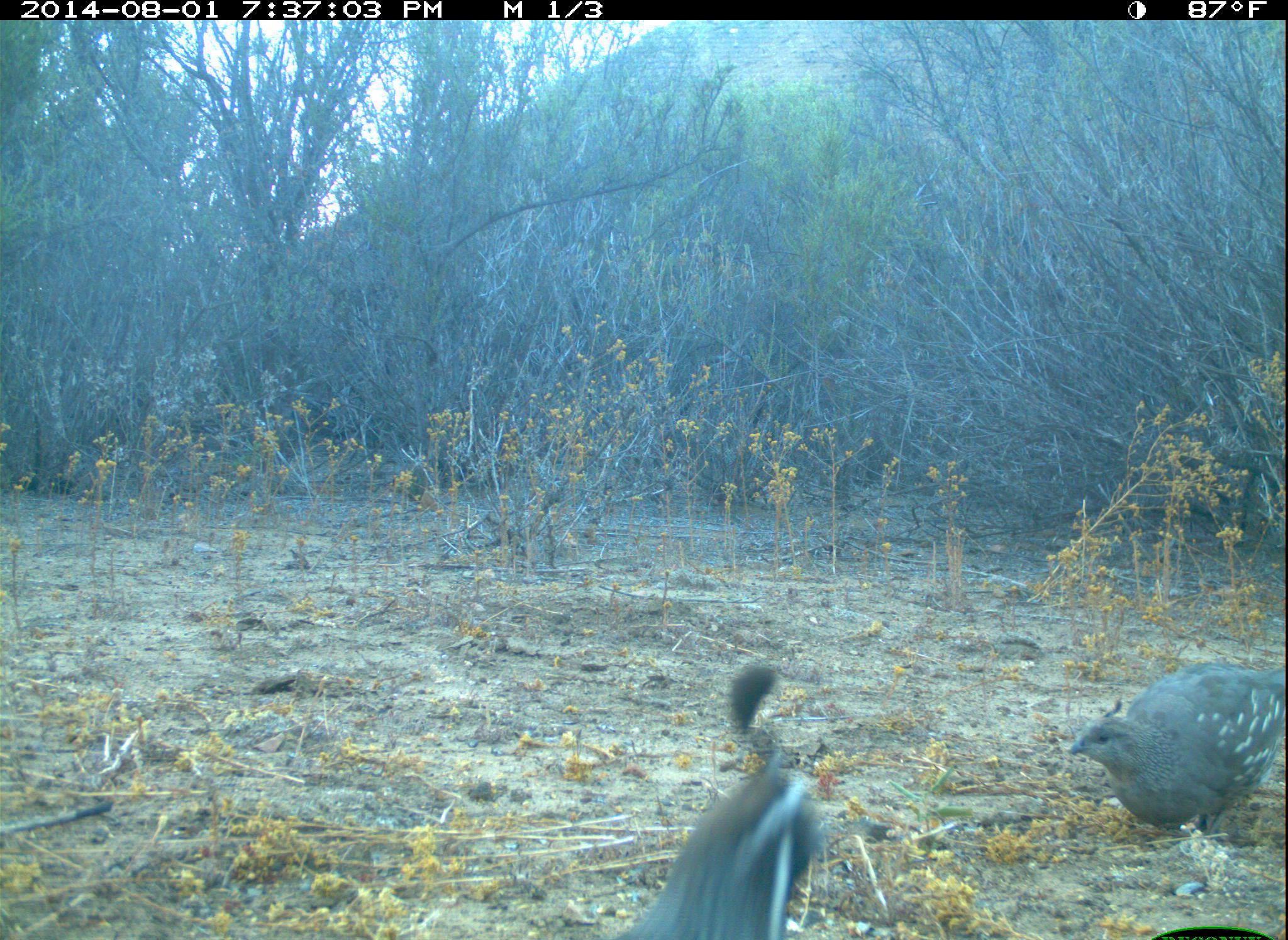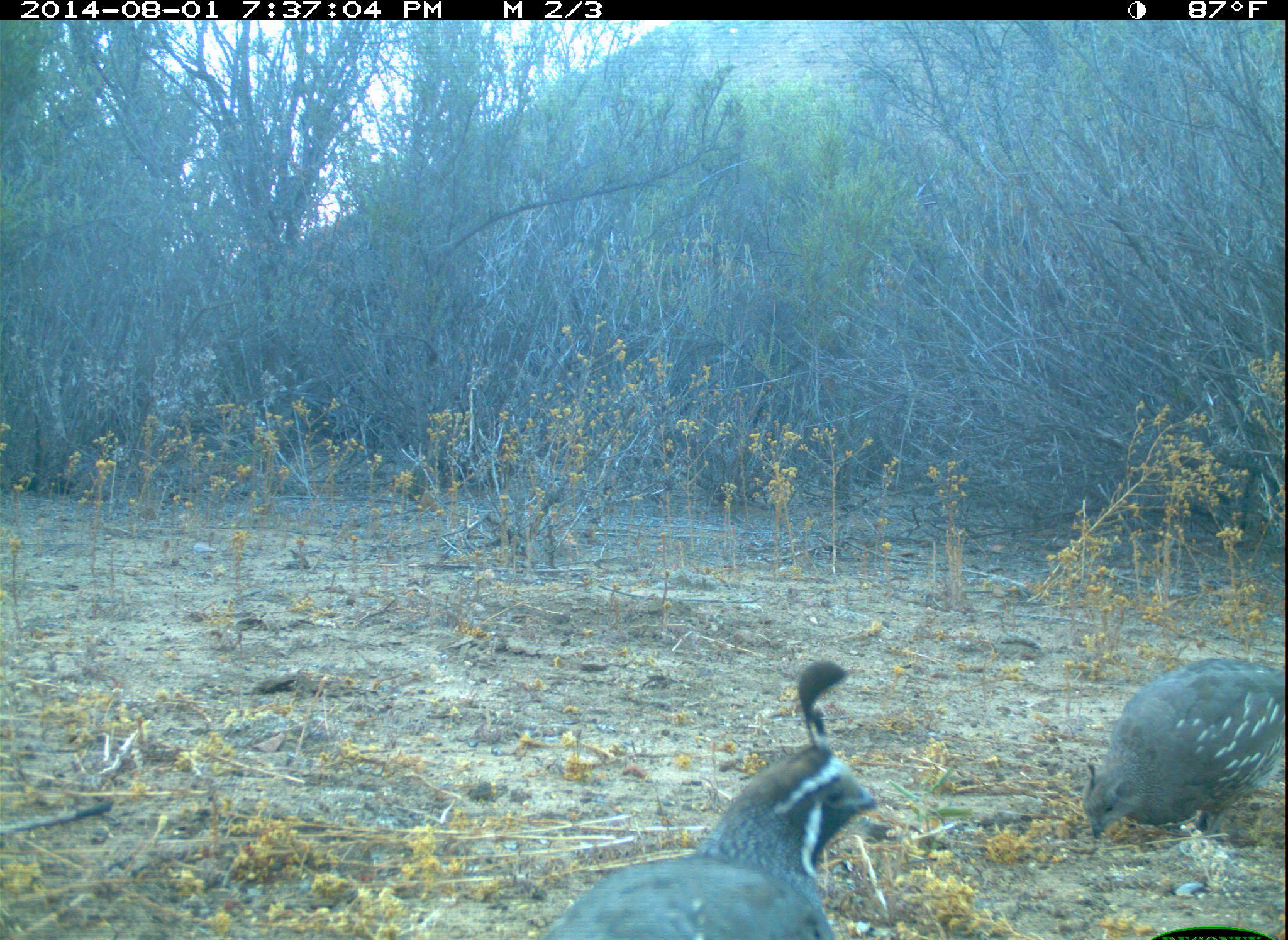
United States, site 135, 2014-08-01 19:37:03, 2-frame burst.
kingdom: Animalia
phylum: Chordata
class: Aves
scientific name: Aves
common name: bird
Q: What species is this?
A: Bird (Aves).